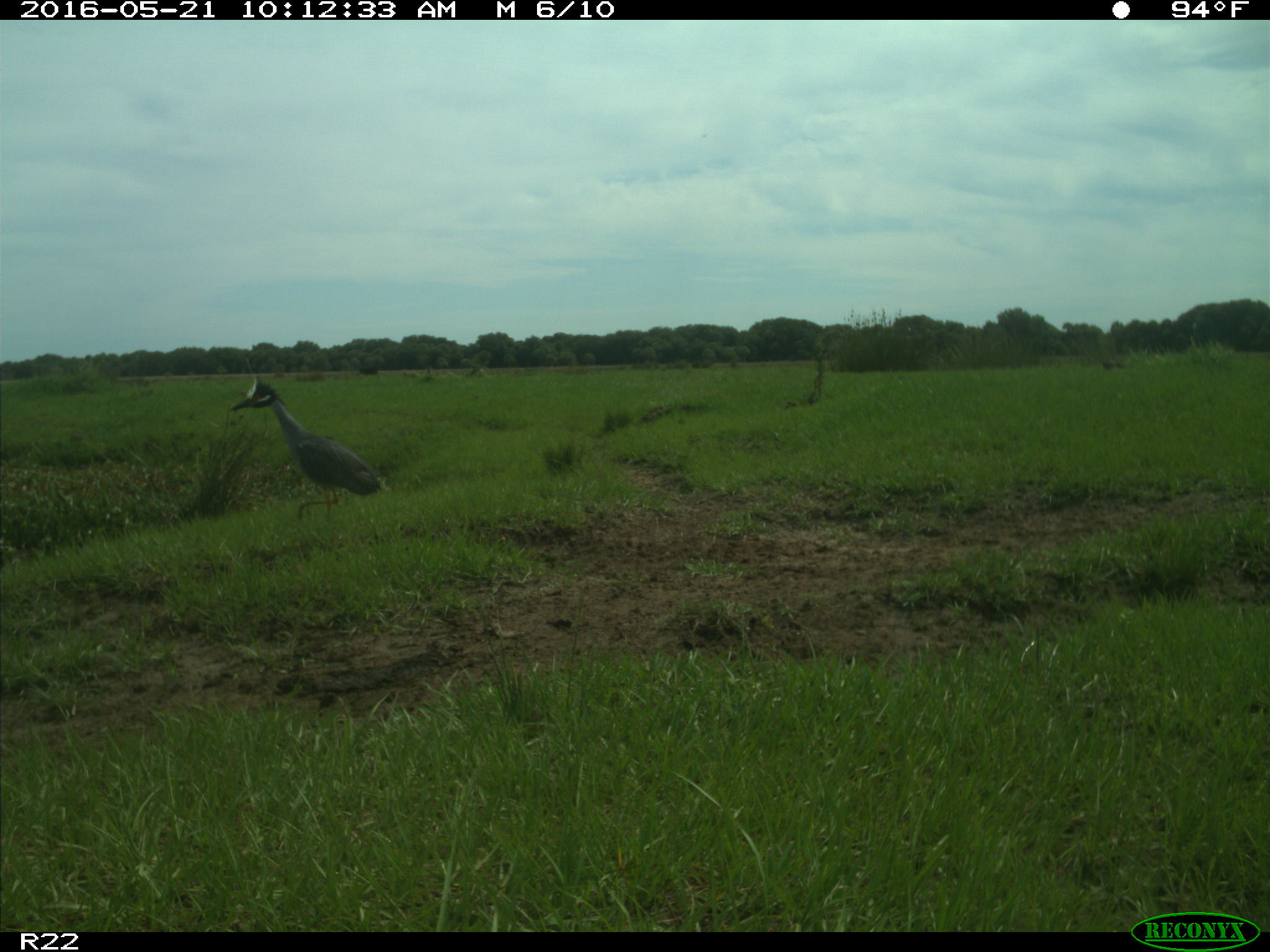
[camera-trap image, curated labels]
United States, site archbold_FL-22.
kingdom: Animalia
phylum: Chordata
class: Aves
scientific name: Aves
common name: birds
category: unidentified bird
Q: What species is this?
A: Unidentified bird (birds) (Aves).